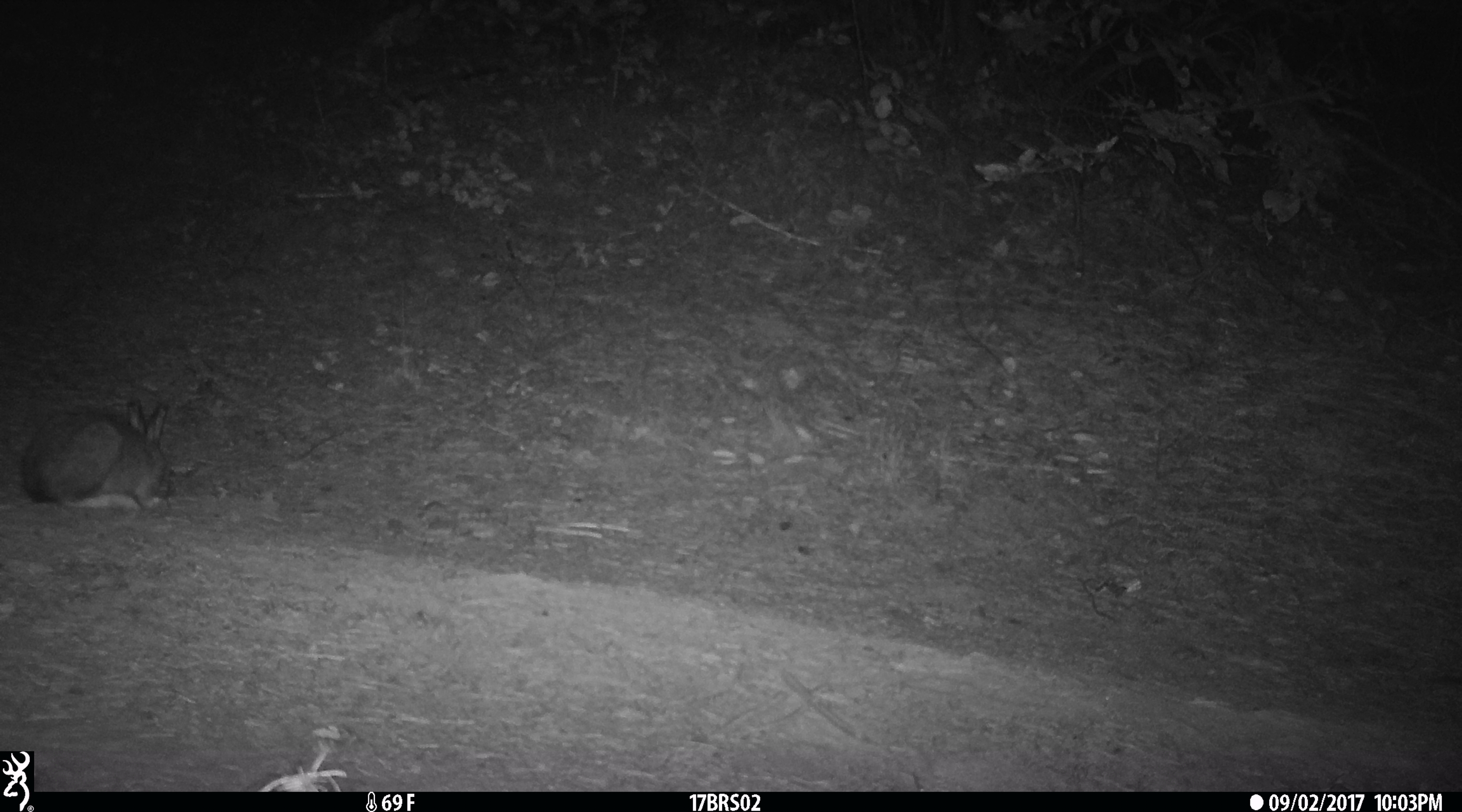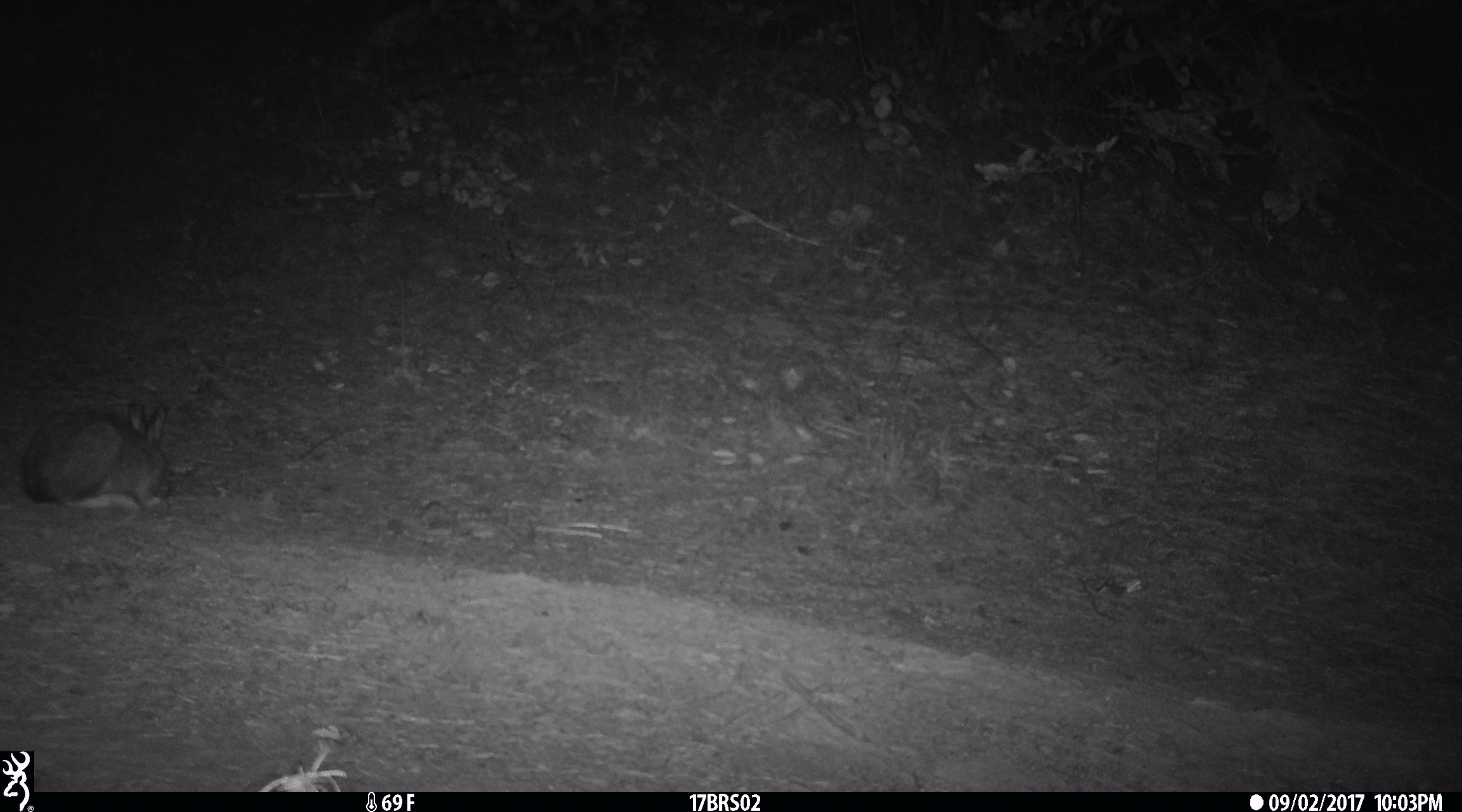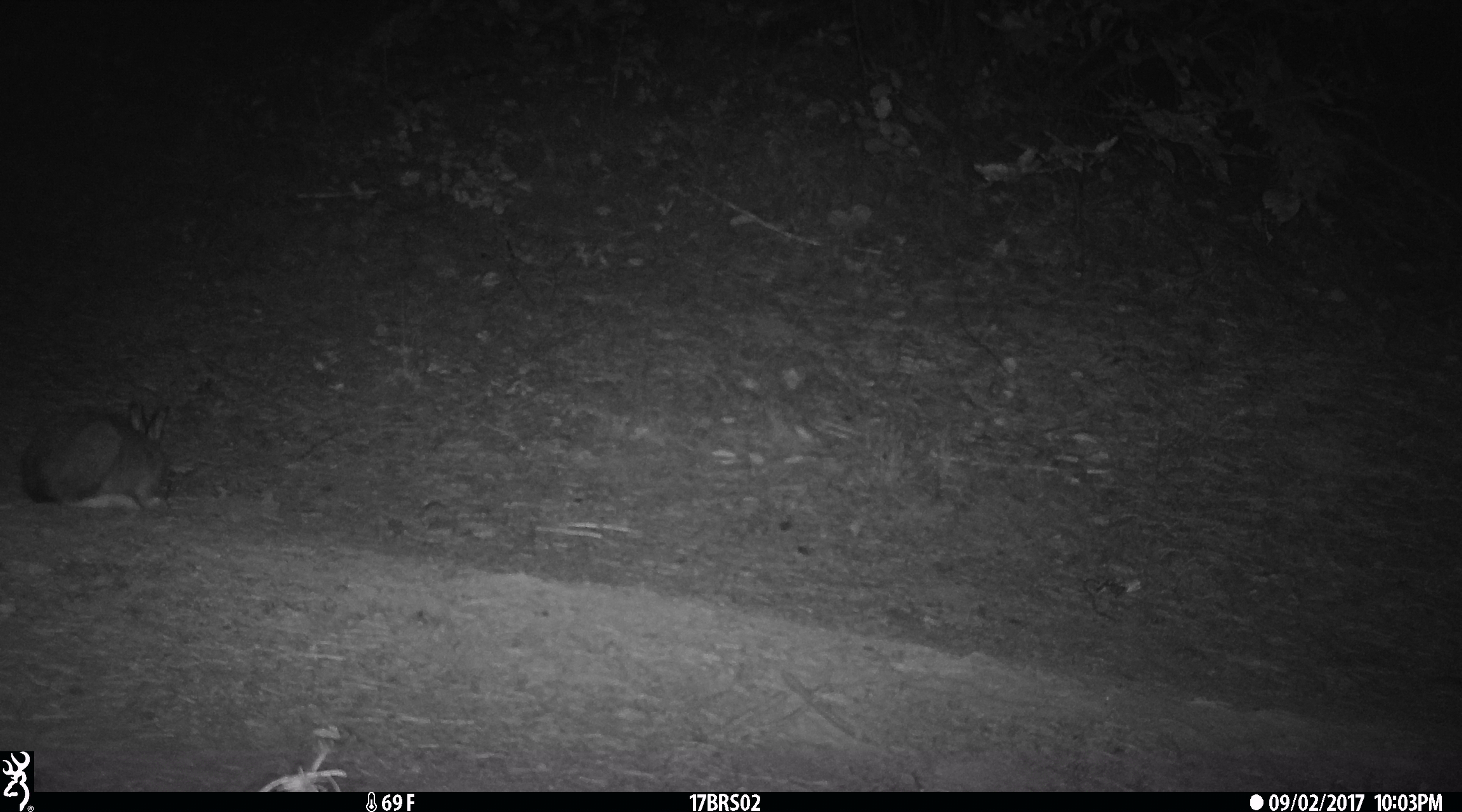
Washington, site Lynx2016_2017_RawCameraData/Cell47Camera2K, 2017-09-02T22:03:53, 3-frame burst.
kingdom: Animalia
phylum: Chordata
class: Mammalia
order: Lagomorpha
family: Leporidae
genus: Lepus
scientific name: Lepus americanus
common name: snowshoe hare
Lepus americanus (snowshoe hare). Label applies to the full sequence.